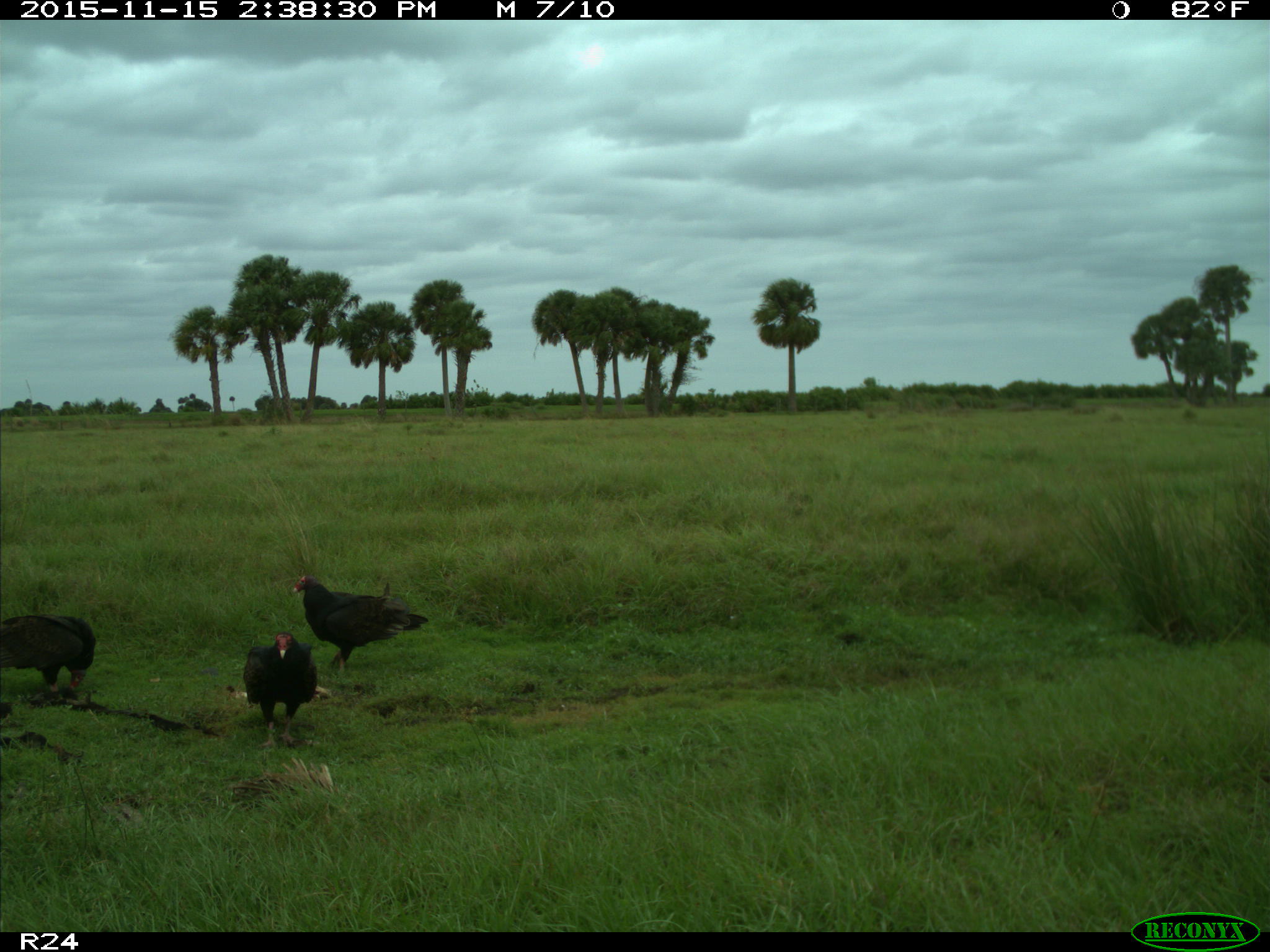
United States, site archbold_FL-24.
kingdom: Animalia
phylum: Chordata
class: Aves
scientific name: Aves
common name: birds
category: unidentified bird